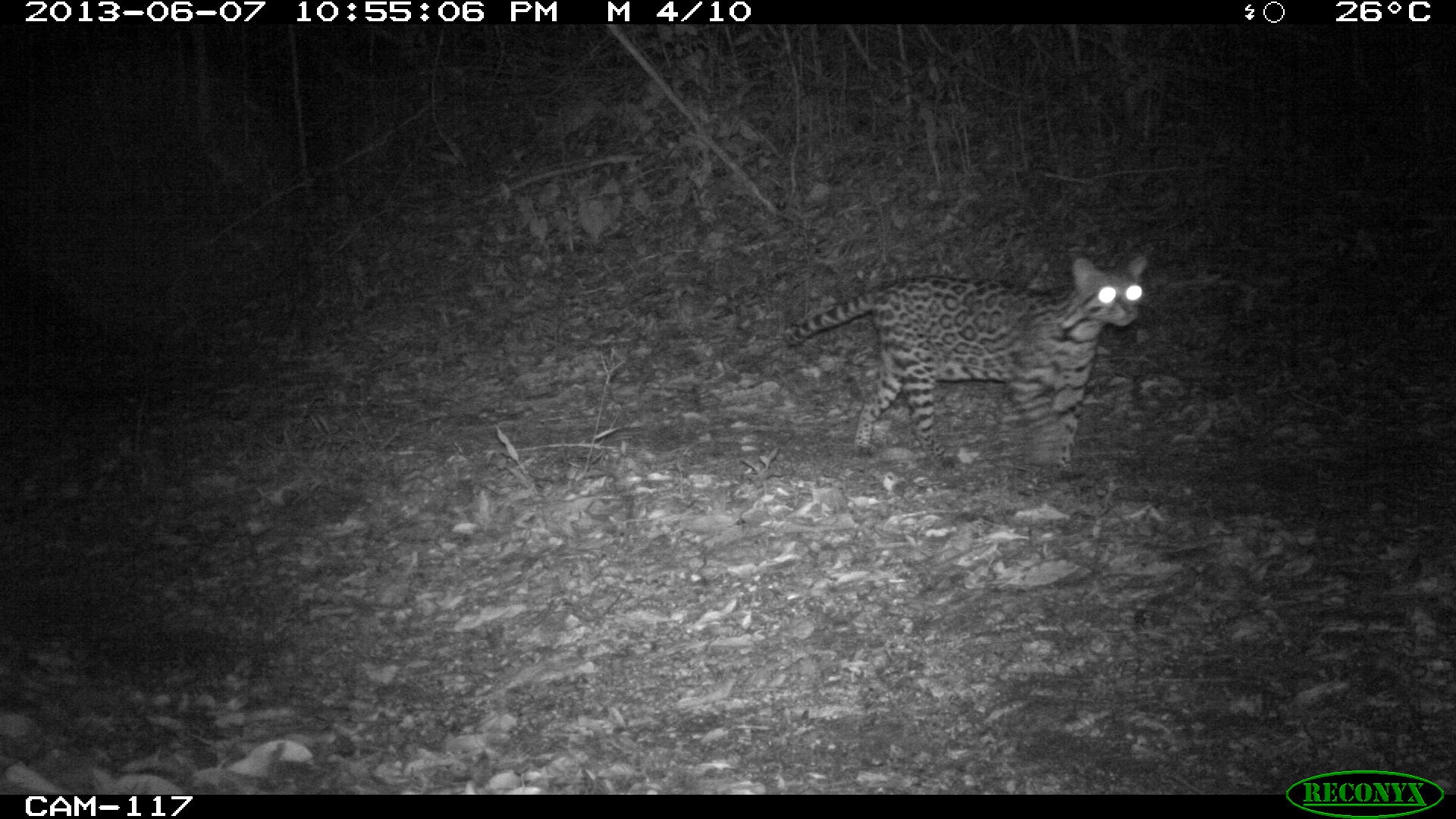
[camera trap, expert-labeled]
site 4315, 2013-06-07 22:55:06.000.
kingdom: Animalia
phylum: Chordata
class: Mammalia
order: Carnivora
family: Felidae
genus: Leopardus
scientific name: Leopardus pardalis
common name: ocelot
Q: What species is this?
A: Leopardus pardalis (ocelot).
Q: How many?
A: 1.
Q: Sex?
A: Female.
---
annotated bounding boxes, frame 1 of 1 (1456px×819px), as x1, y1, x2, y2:
leopardus pardalis: 782, 248, 1149, 496